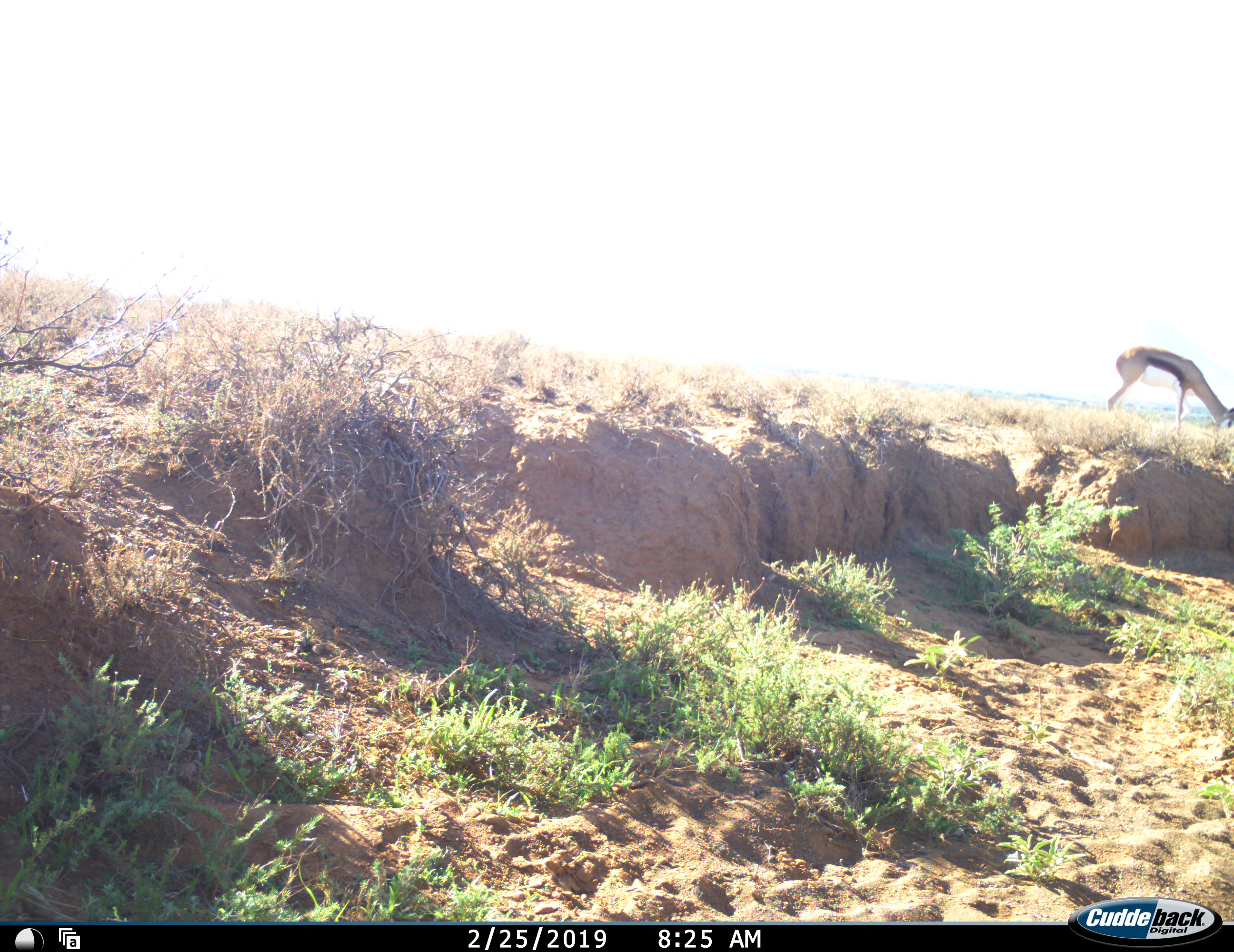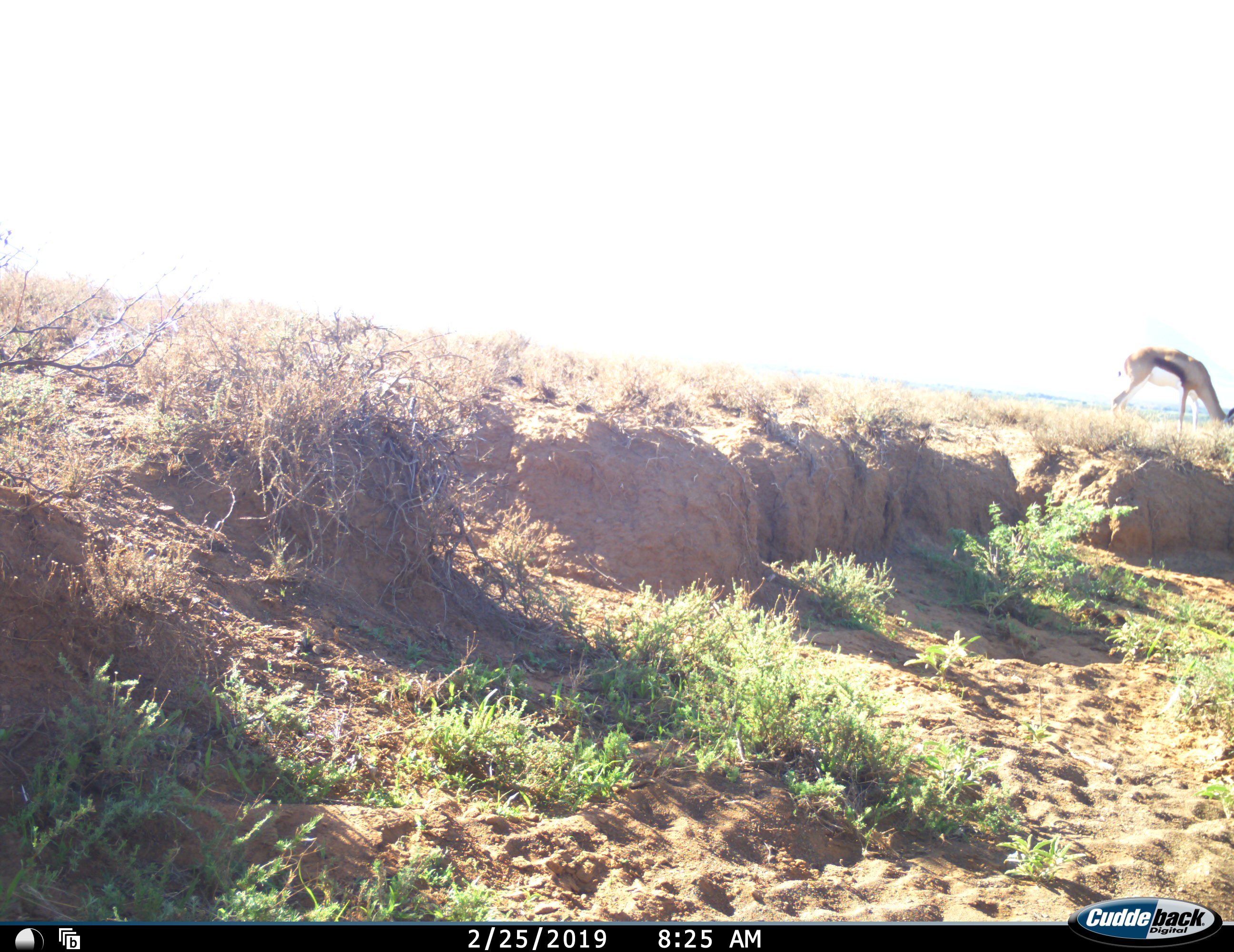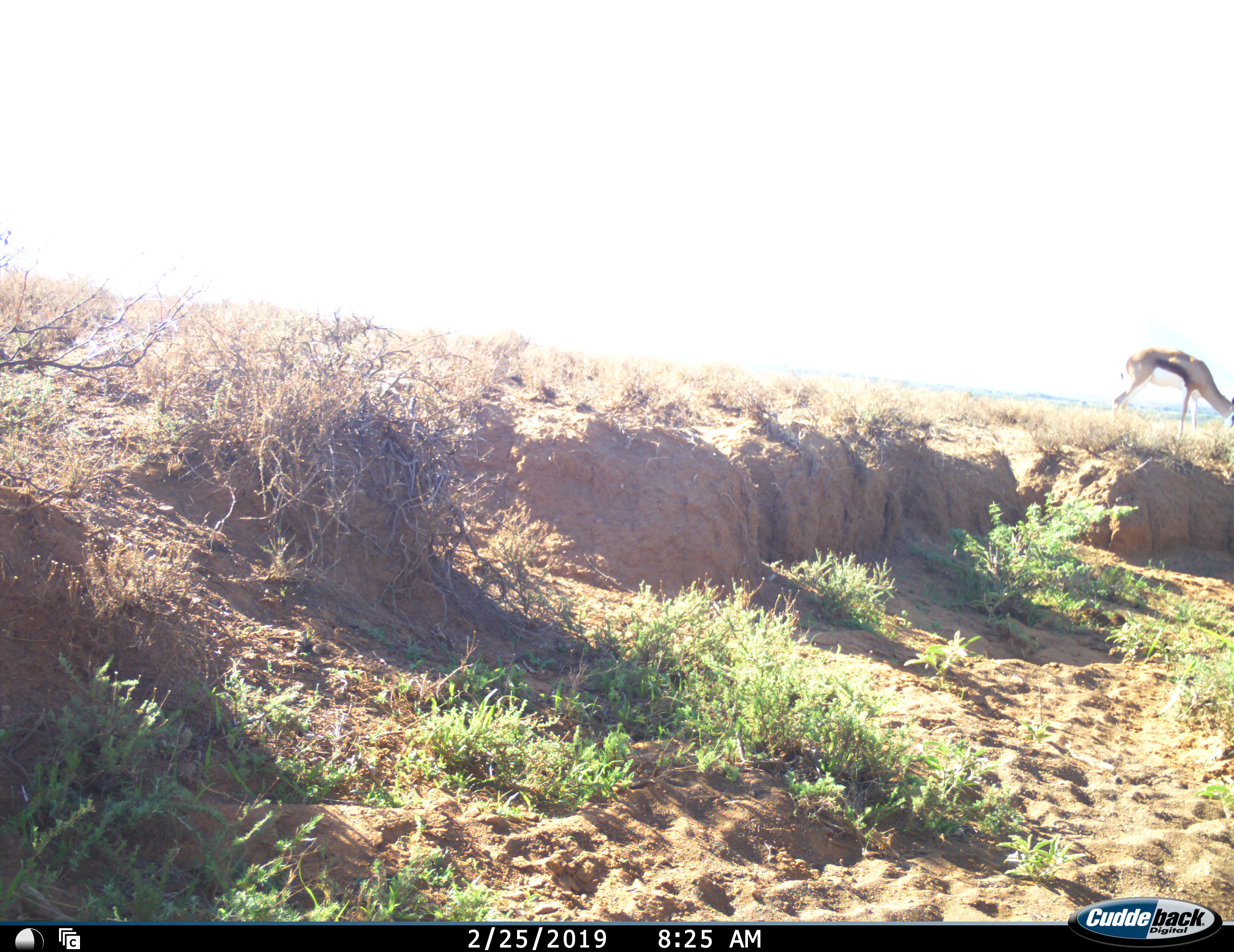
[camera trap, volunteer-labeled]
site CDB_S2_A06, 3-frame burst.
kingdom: Animalia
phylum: Chordata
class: Mammalia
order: Artiodactyla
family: Bovidae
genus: Antidorcas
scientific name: Antidorcas marsupialis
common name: springbok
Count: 1.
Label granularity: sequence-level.